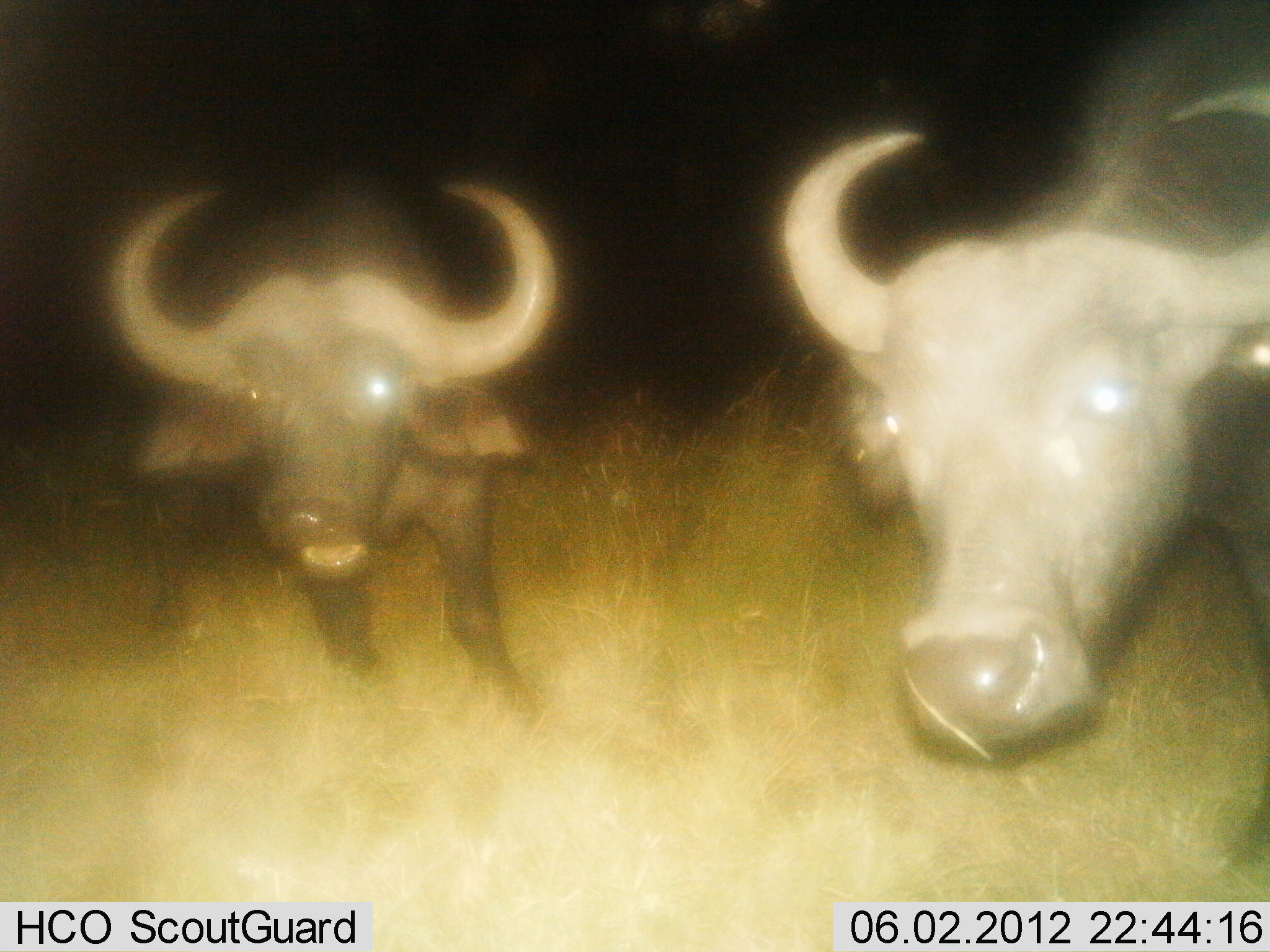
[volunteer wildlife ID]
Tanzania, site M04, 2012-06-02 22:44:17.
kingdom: Animalia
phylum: Chordata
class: Mammalia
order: Artiodactyla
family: Bovidae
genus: Syncerus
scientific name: Syncerus caffer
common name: cape buffalo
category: buffalo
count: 2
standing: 100%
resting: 0%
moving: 0%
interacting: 10%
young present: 0%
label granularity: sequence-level